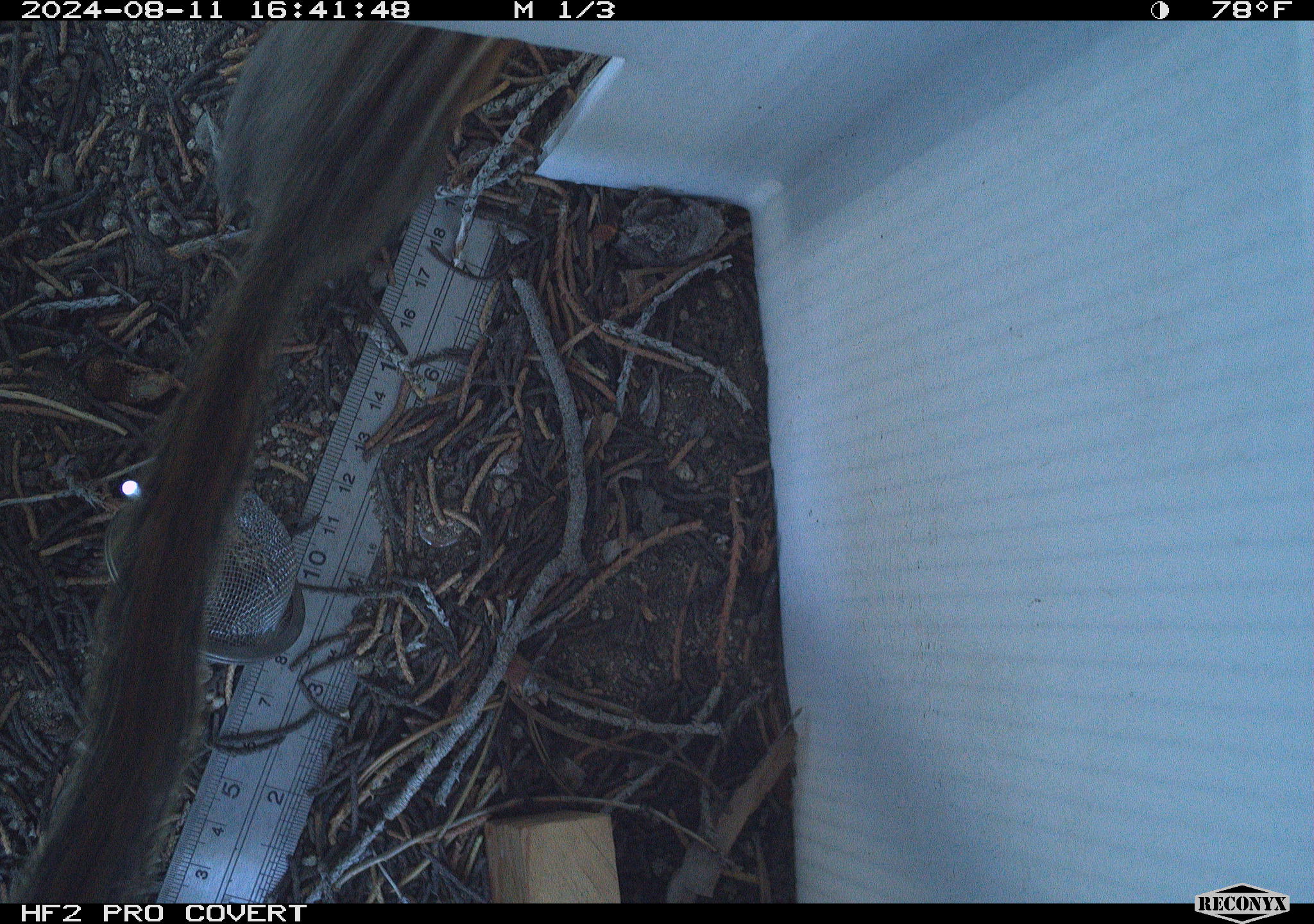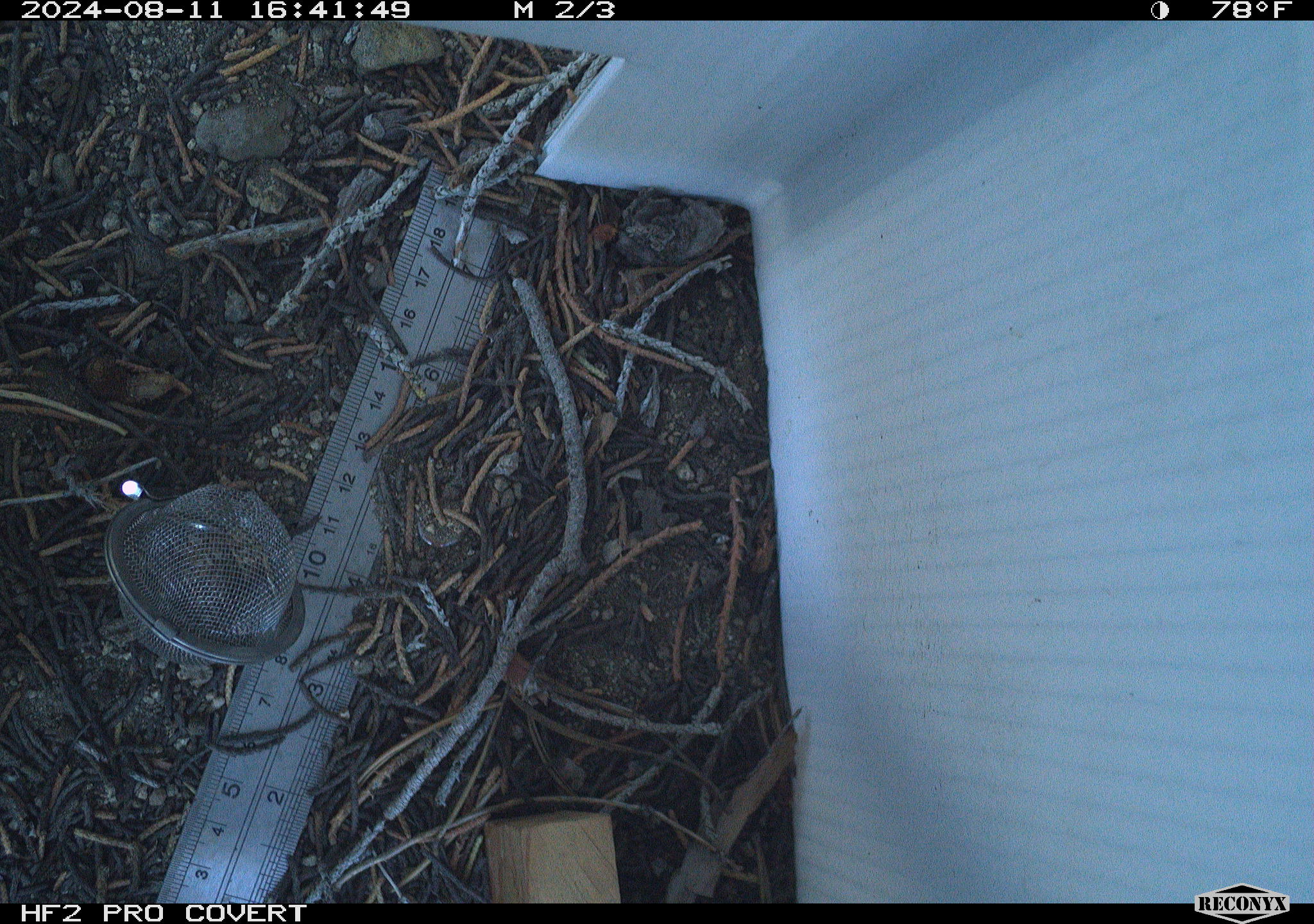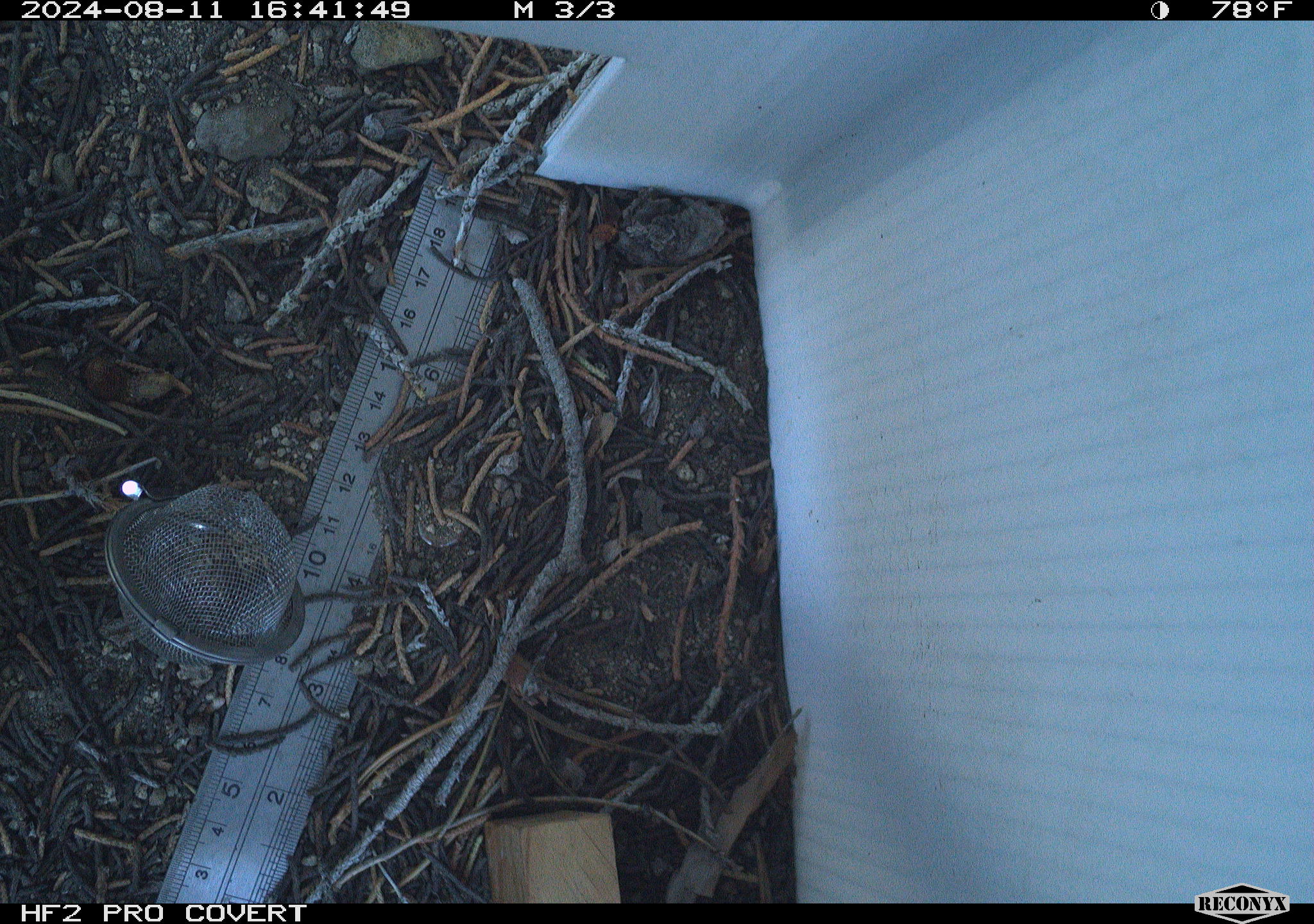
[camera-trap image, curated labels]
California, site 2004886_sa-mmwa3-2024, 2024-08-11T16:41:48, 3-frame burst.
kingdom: Animalia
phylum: Chordata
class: Mammalia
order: Rodentia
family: Sciuridae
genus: Neotamias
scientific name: Neotamias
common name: western chipmunks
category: neotamias species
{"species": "neotamias species (western chipmunks) (Neotamias)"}